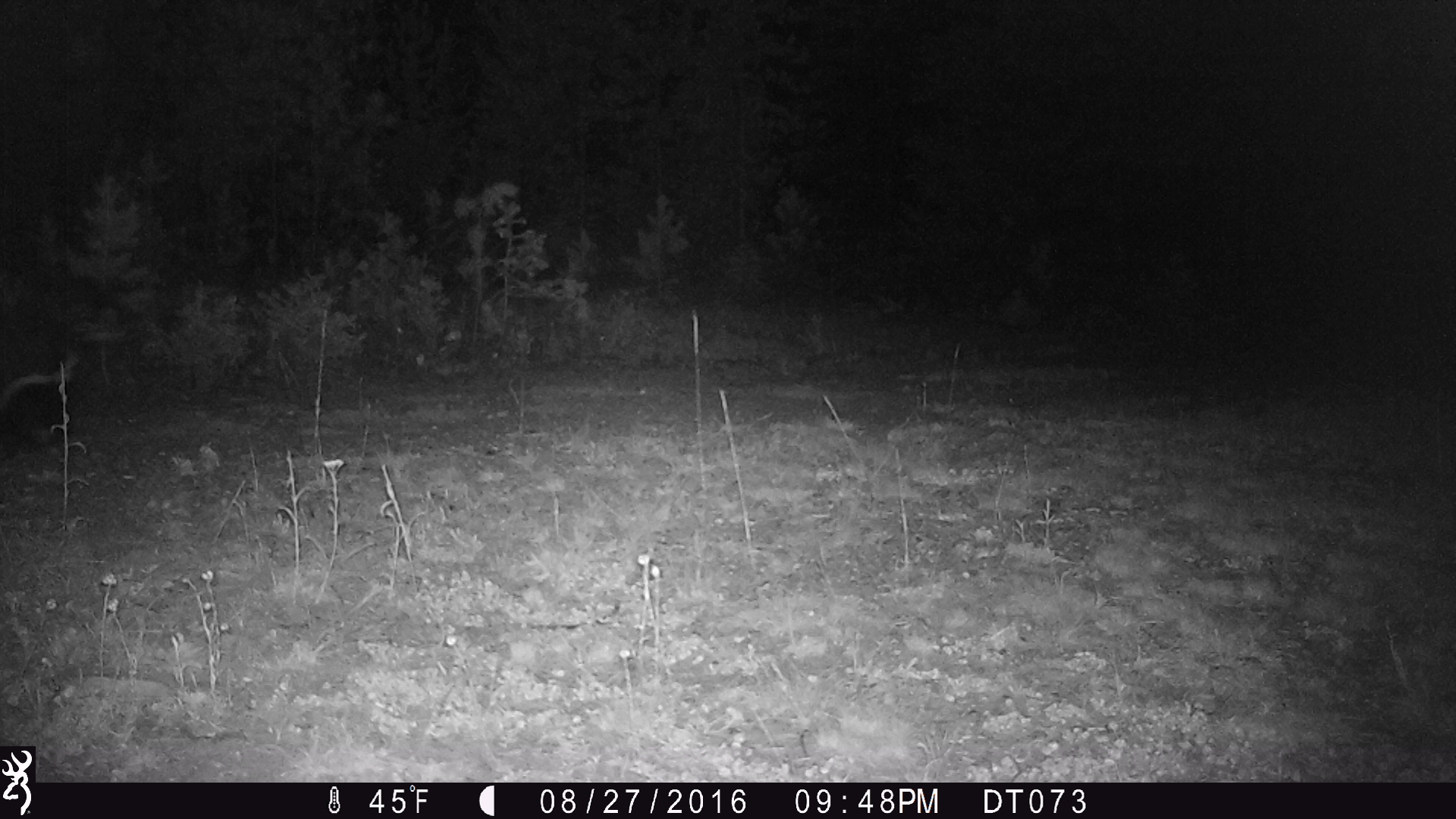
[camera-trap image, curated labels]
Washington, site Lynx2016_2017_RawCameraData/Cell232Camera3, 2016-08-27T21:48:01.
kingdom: Animalia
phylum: Chordata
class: Mammalia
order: Carnivora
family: Mephitidae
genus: Mephitis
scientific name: Mephitis mephitis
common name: striped skunk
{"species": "Mephitis mephitis (striped skunk)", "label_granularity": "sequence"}